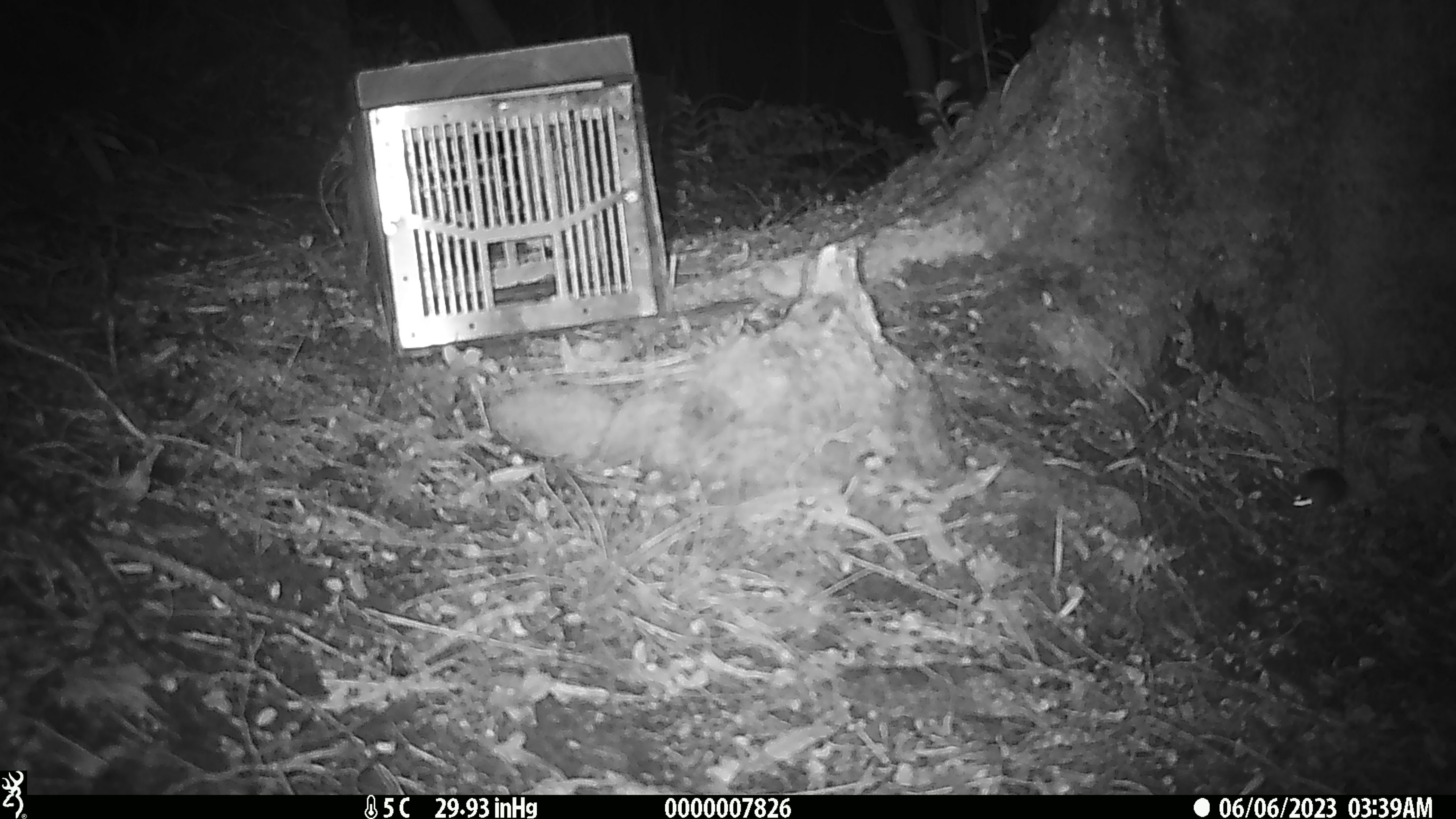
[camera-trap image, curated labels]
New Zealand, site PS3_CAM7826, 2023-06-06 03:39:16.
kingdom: Animalia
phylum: Chordata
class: Mammalia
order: Rodentia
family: Muridae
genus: Mus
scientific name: Mus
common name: mouse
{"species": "mouse (Mus)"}